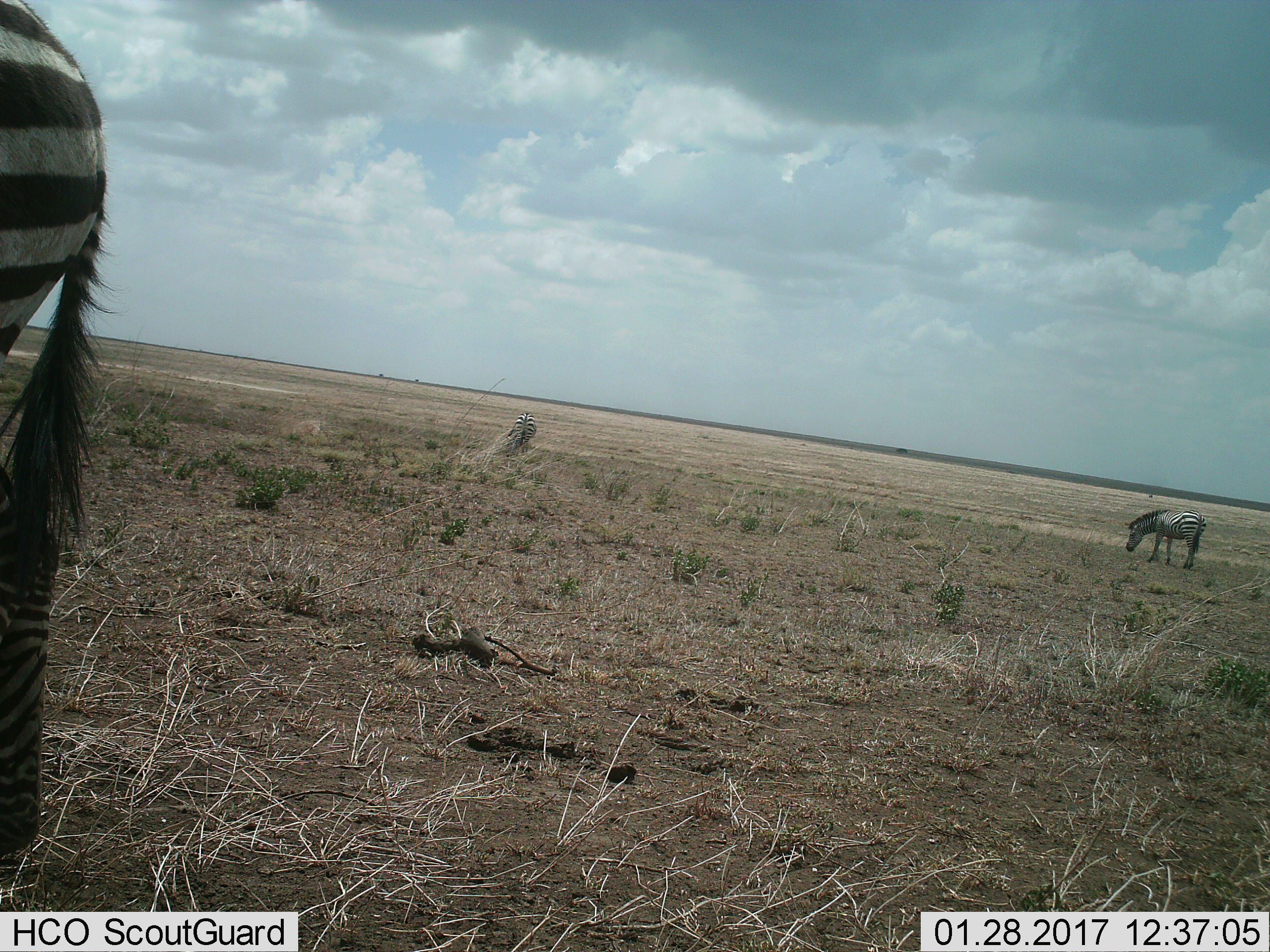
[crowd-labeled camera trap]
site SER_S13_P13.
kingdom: Animalia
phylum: Chordata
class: Mammalia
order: Perissodactyla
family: Equidae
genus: Equus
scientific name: Equus quagga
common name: plains zebra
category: zebraplains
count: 3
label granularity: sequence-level